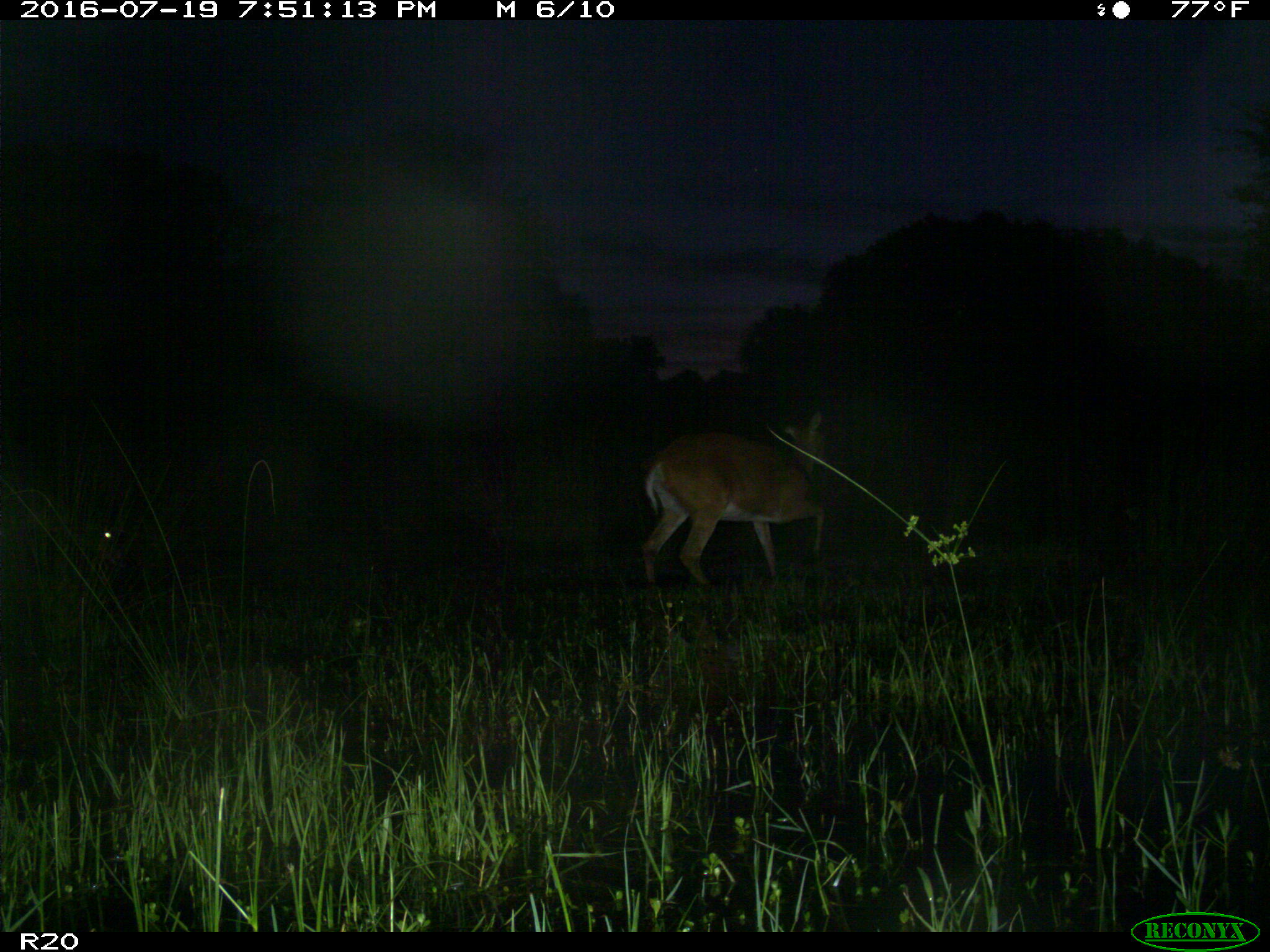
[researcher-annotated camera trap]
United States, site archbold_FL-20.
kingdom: Animalia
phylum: Chordata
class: Mammalia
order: Artiodactyla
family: Cervidae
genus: Odocoileus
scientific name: Odocoileus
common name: deer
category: unidentified deer